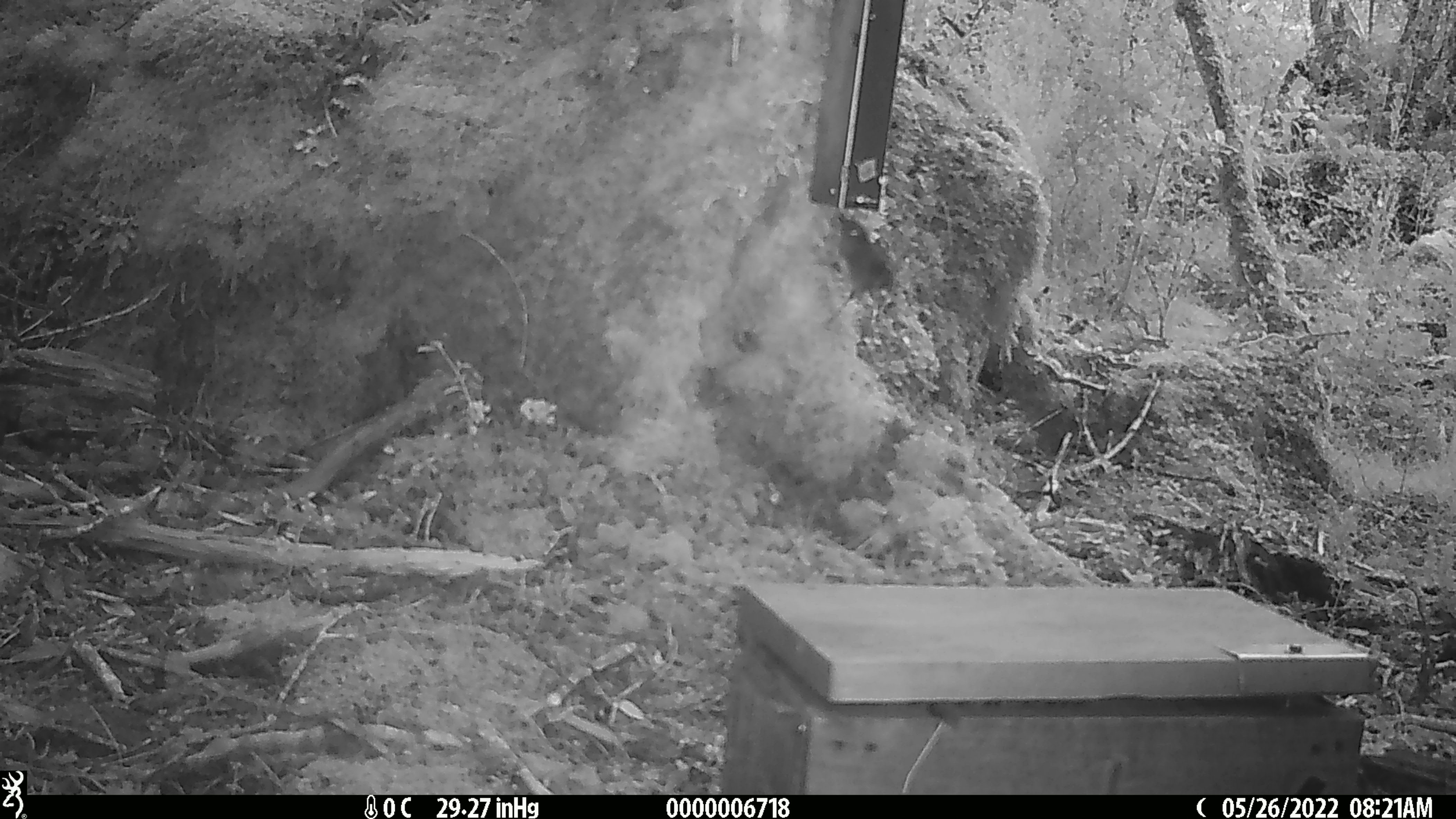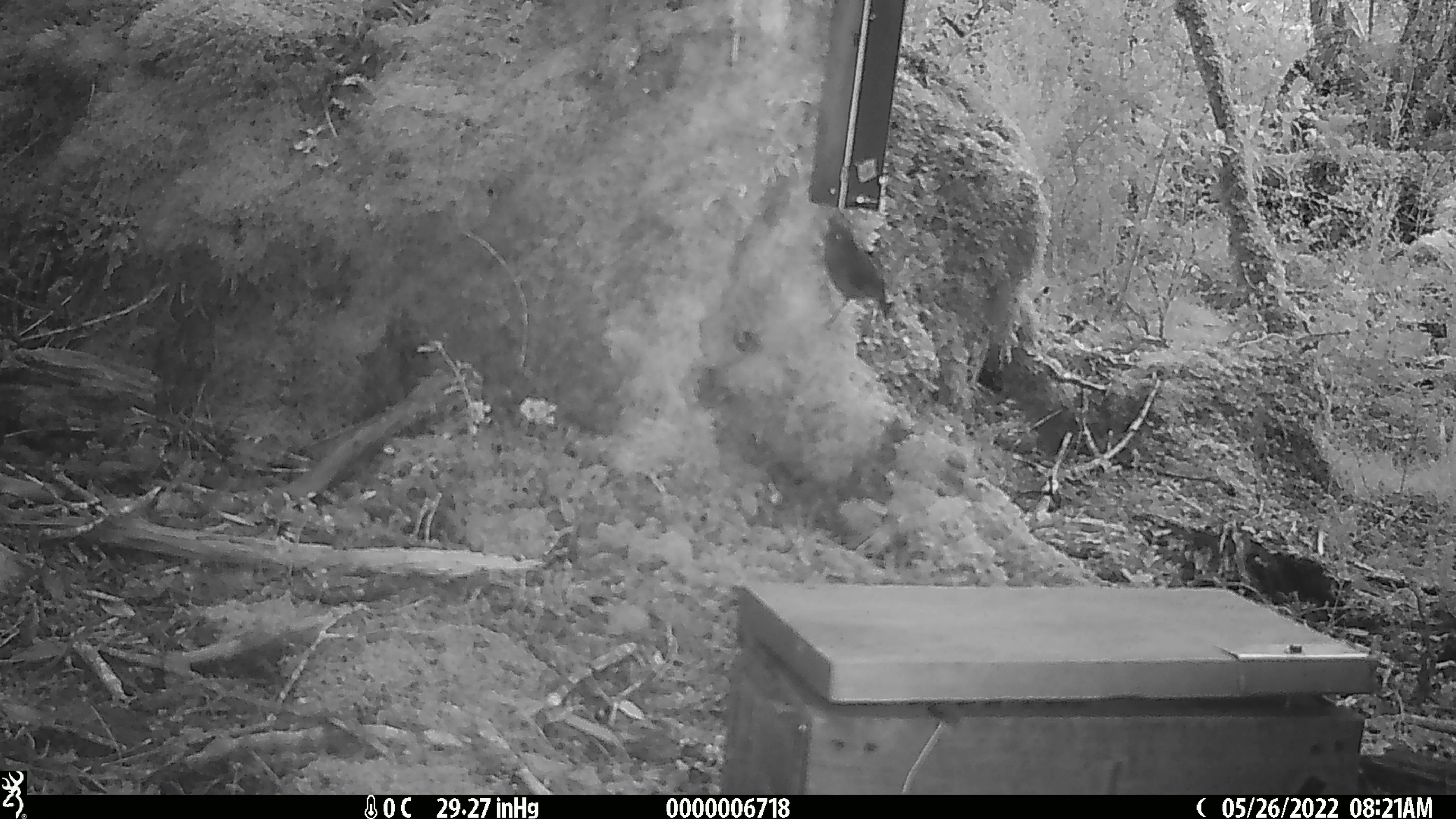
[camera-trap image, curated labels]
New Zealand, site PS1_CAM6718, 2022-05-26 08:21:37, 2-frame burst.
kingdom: Animalia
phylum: Chordata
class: Aves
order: Passeriformes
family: Petroicidae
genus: Petroica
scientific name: Petroica australis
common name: new zealand robin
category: robin